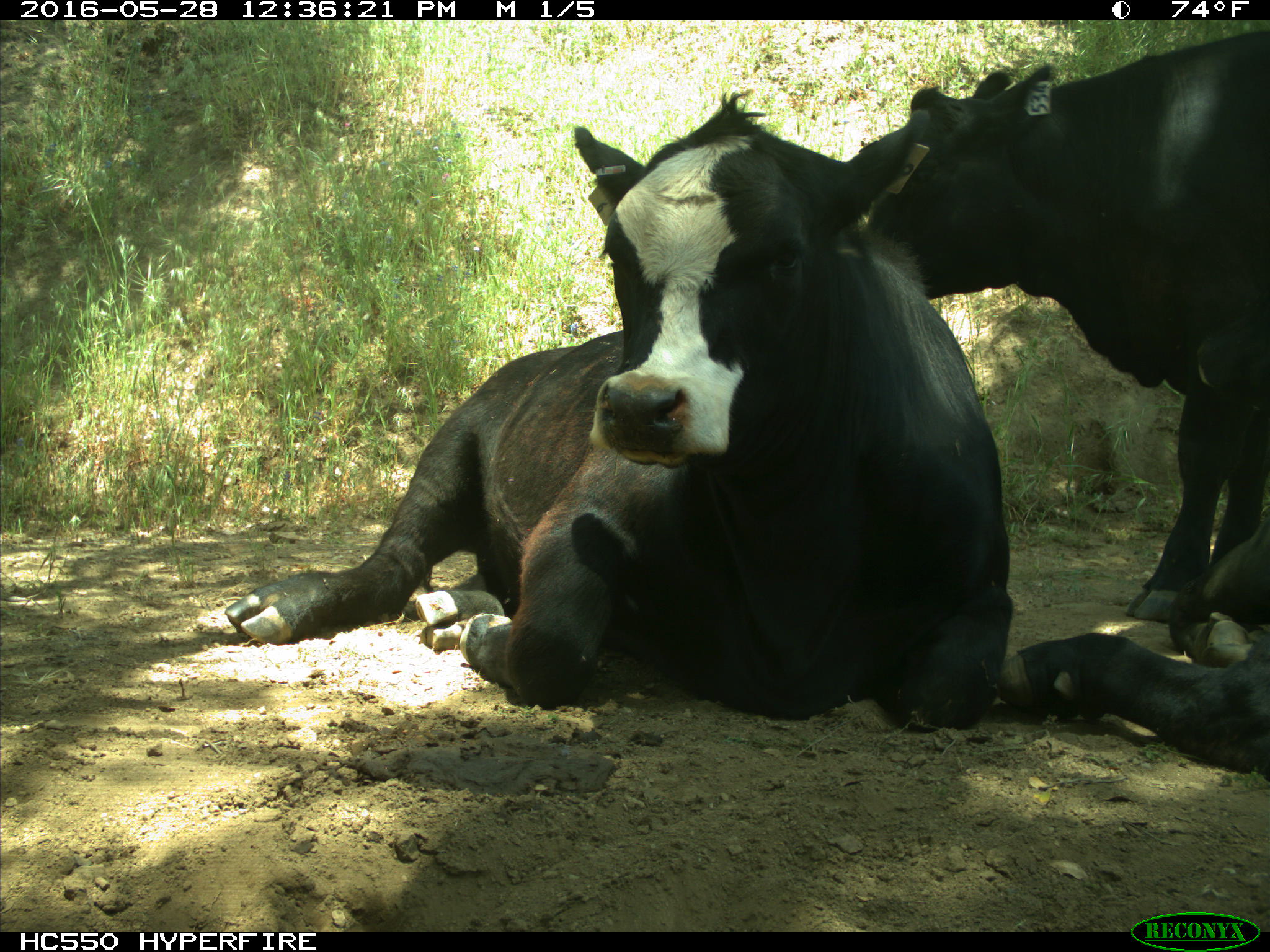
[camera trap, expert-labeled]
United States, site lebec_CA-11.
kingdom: Animalia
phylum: Chordata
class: Mammalia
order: Artiodactyla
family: Bovidae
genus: Bos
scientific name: Bos taurus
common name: domestic cow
Bos taurus (domestic cow).